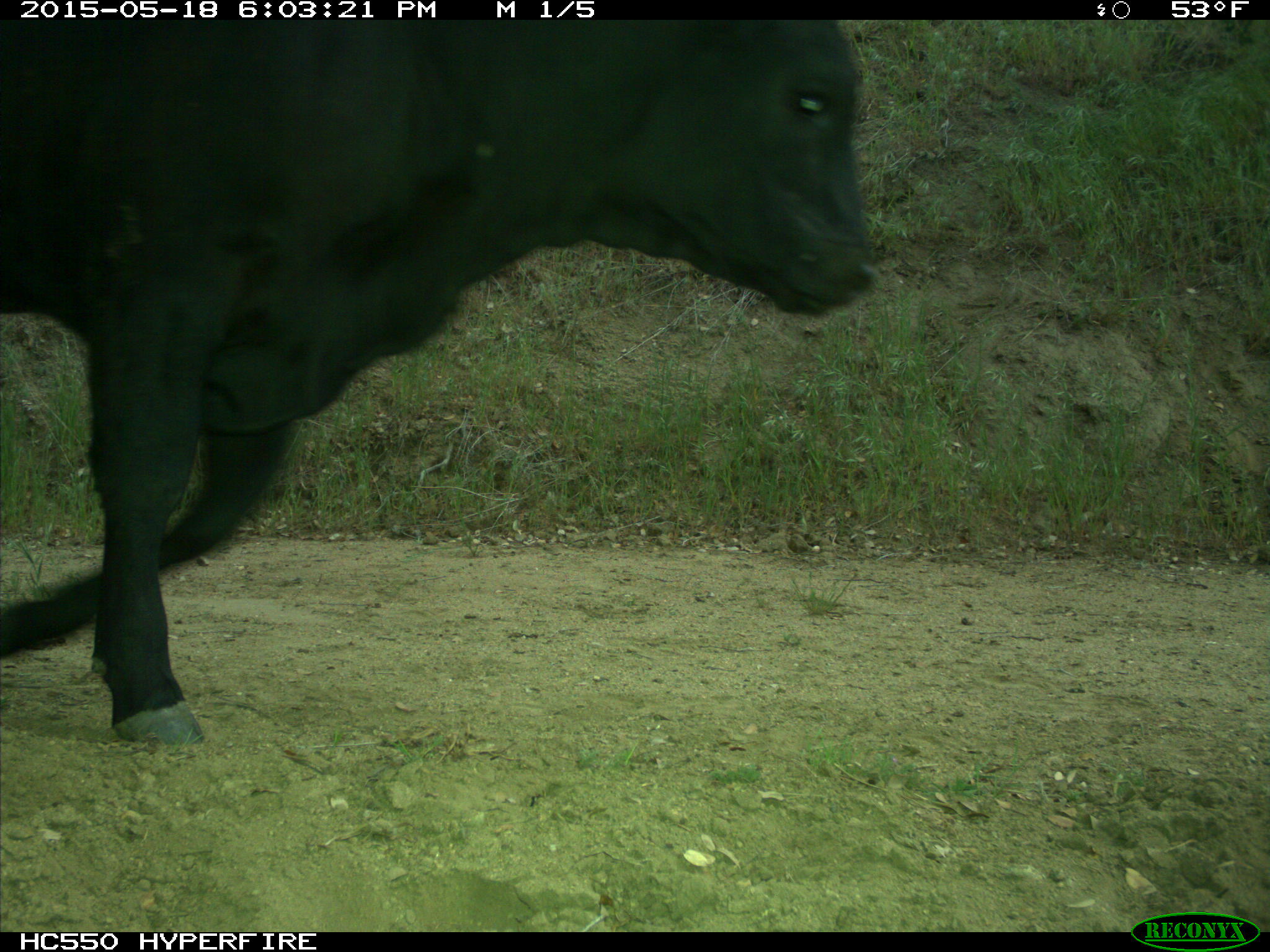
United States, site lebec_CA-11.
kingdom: Animalia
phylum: Chordata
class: Mammalia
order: Artiodactyla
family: Bovidae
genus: Bos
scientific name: Bos taurus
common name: domestic cow